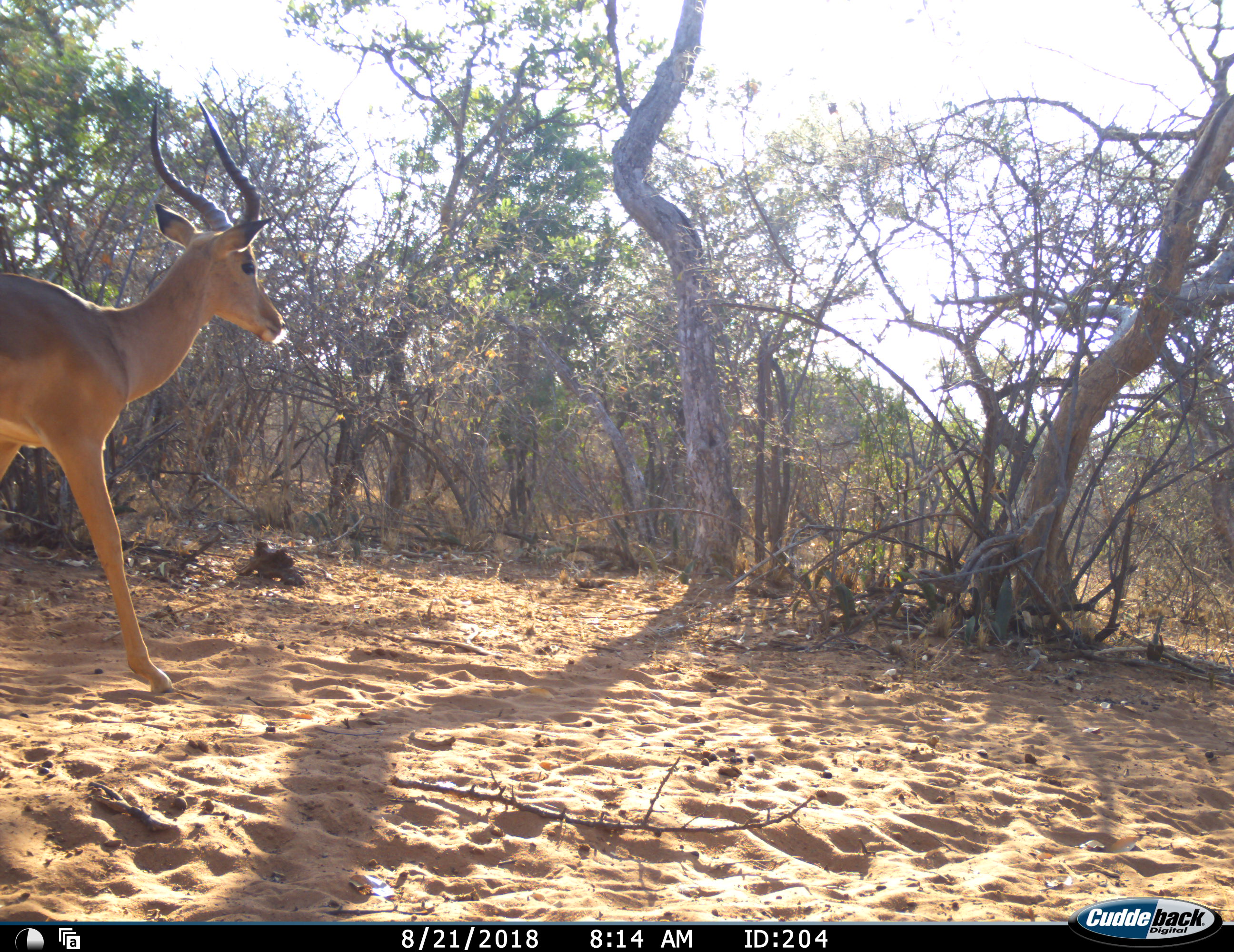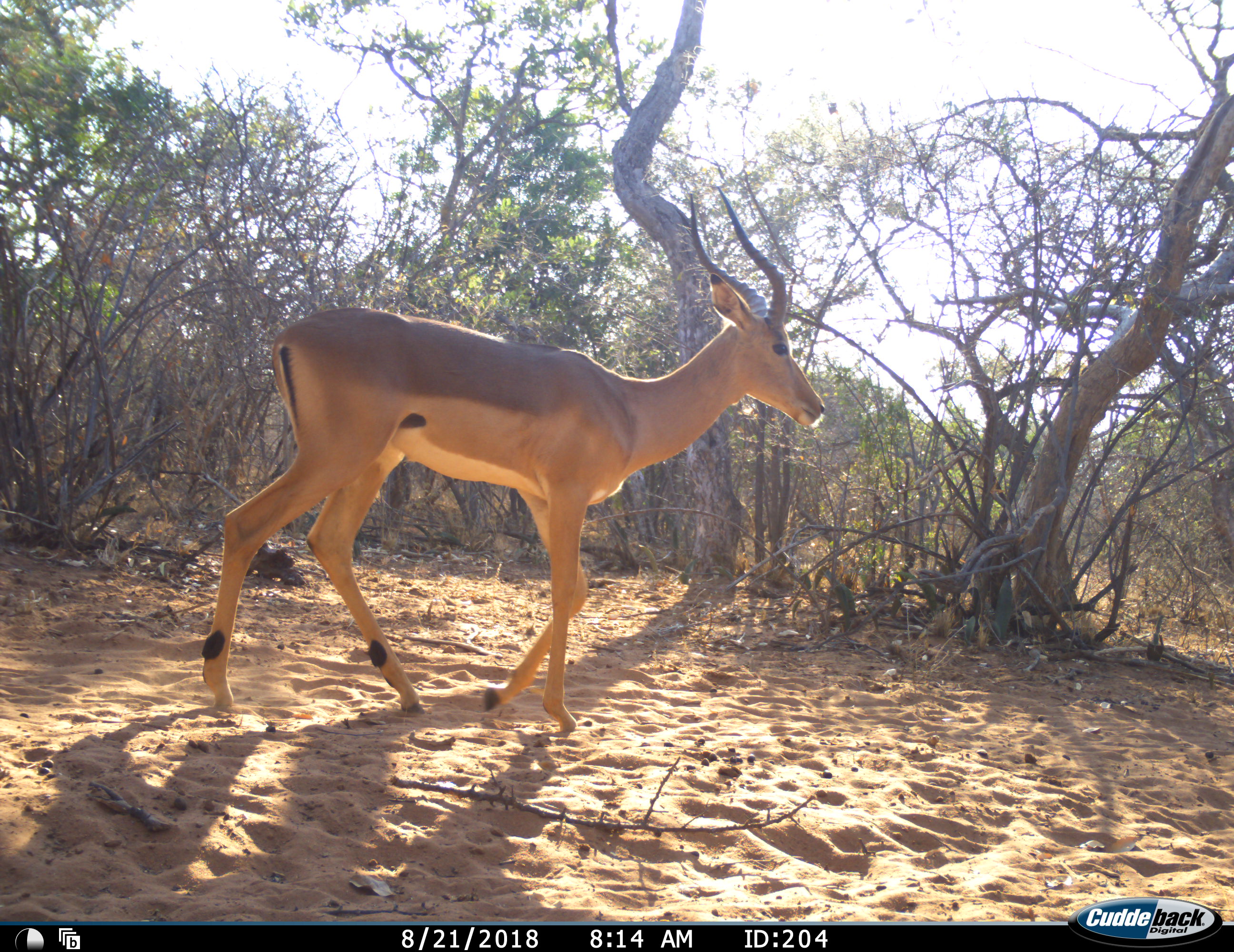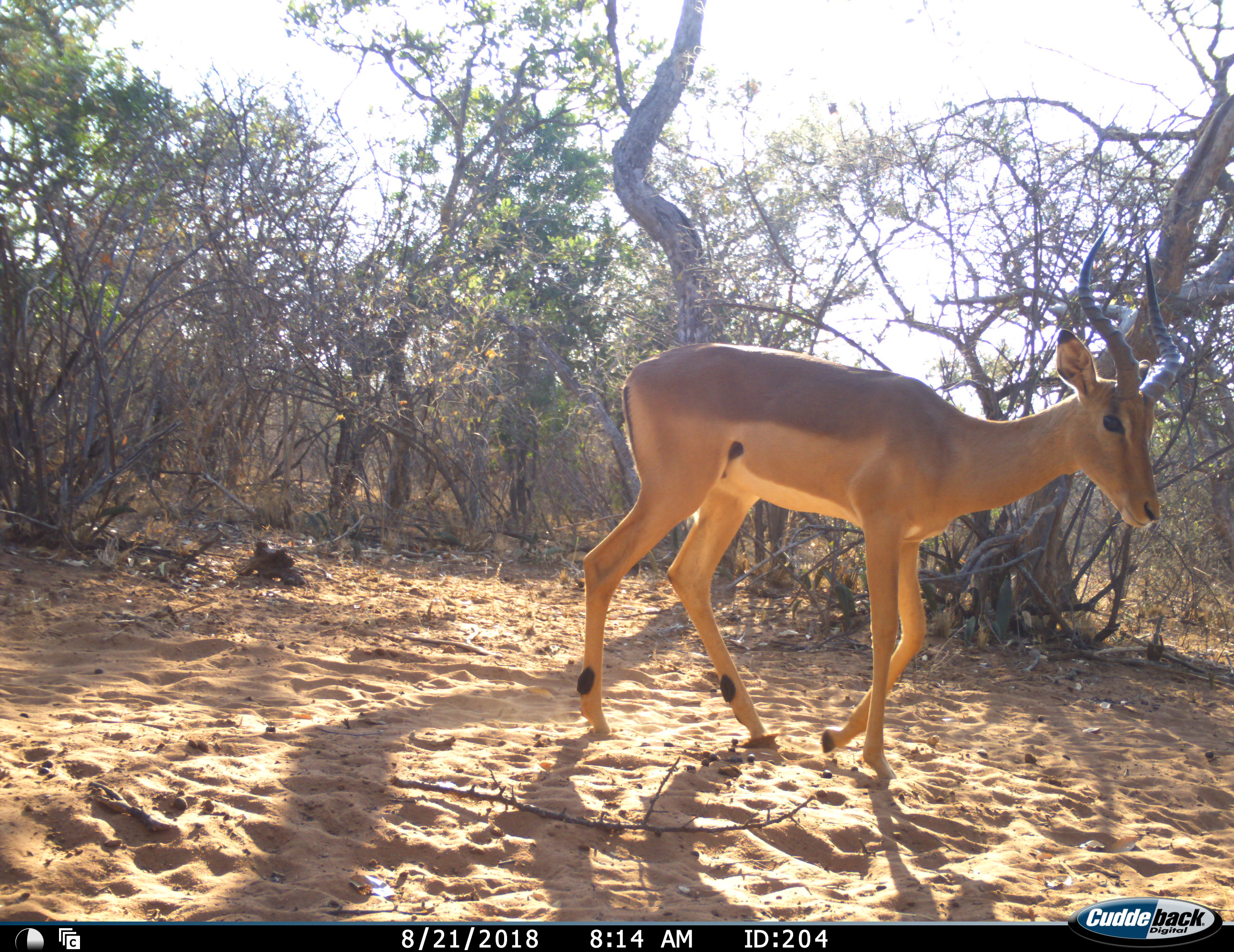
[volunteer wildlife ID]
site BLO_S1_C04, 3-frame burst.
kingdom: Animalia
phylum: Chordata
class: Mammalia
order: Artiodactyla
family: Bovidae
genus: Aepyceros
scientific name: Aepyceros melampus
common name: impala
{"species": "impala (Aepyceros melampus)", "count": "1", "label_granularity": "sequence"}